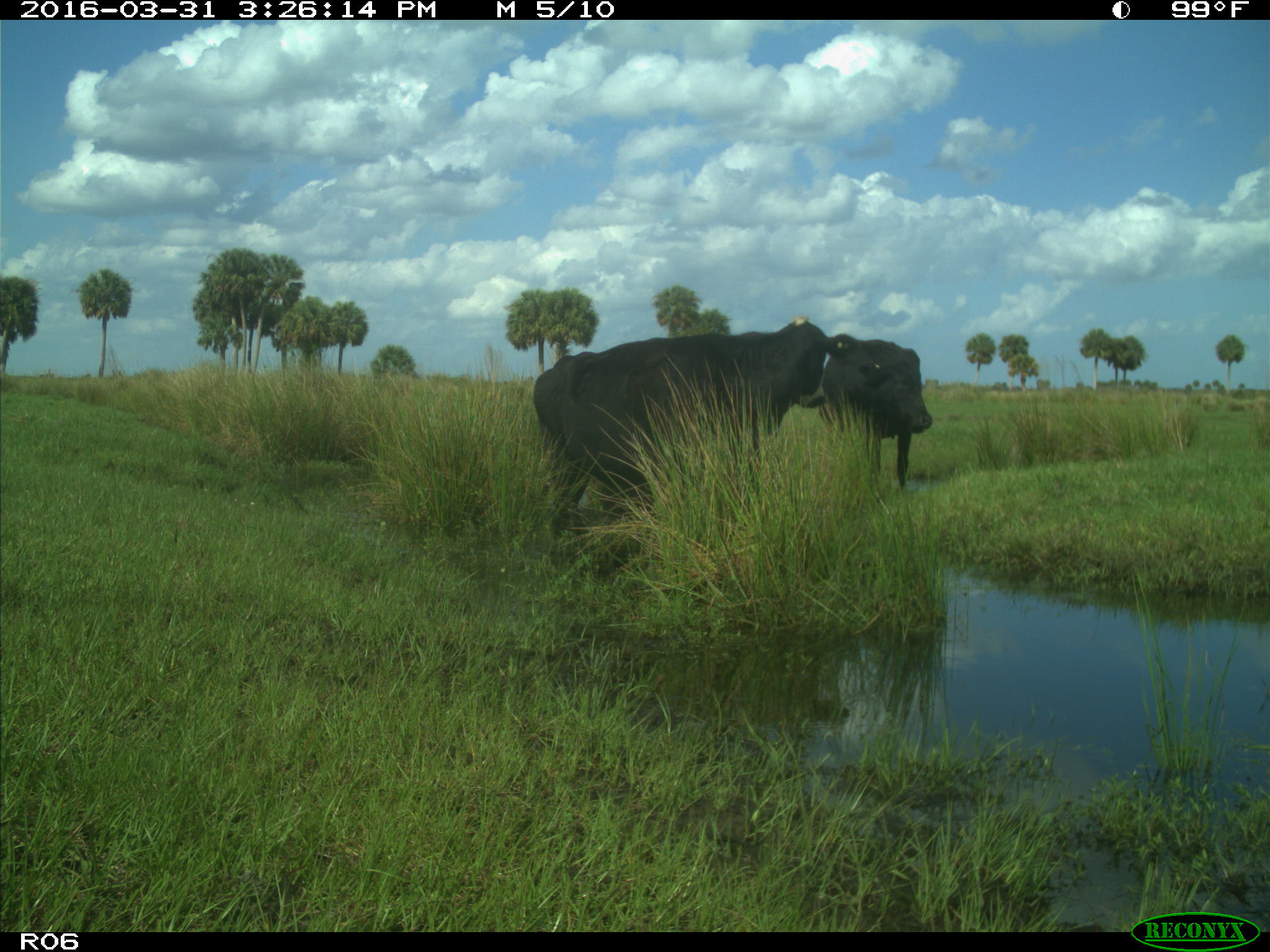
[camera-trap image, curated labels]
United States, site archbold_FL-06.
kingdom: Animalia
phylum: Chordata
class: Mammalia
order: Artiodactyla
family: Bovidae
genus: Bos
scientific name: Bos taurus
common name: domestic cow